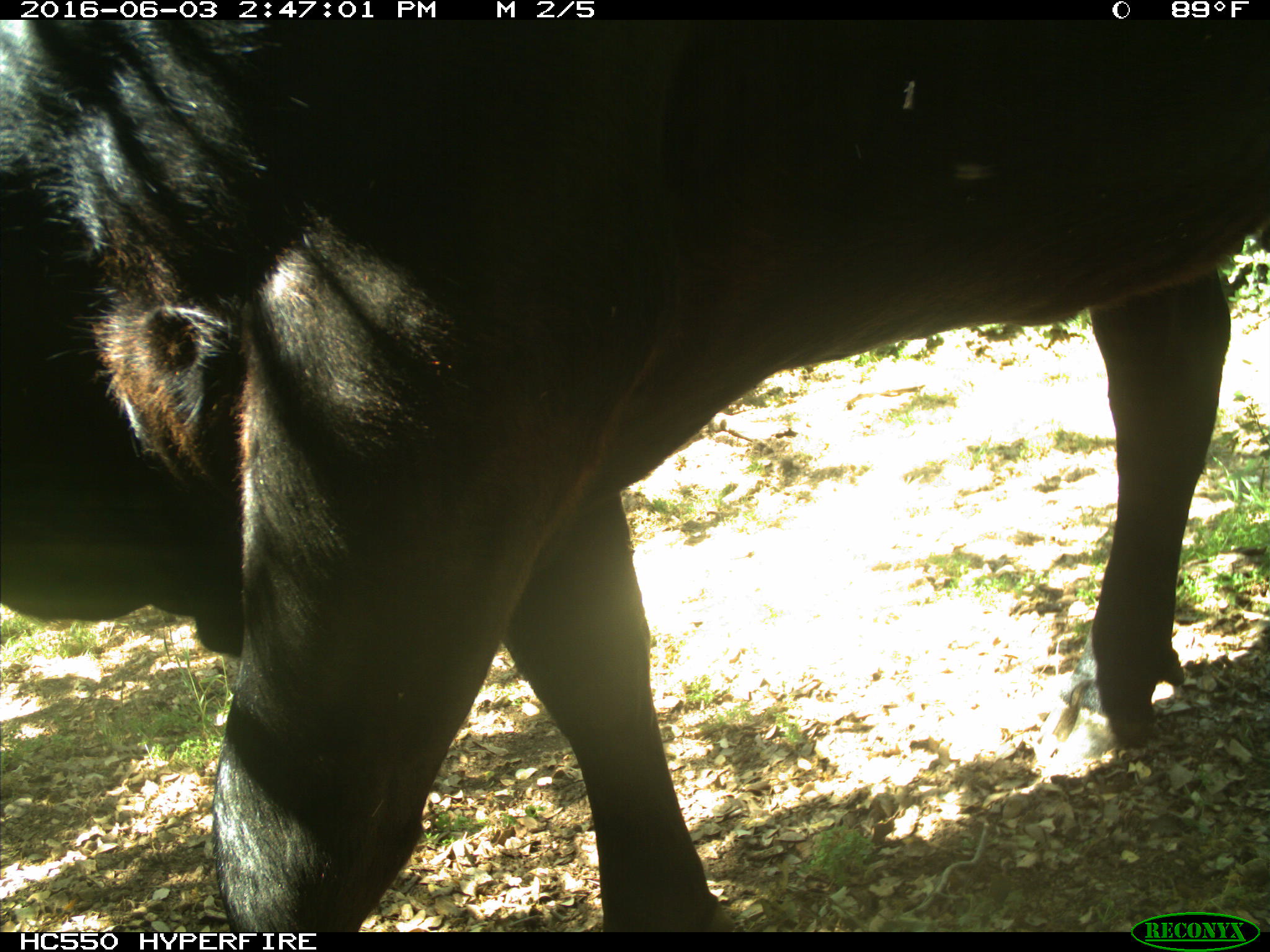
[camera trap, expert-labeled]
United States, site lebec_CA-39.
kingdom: Animalia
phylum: Chordata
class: Mammalia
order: Artiodactyla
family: Bovidae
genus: Bos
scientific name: Bos taurus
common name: domestic cow